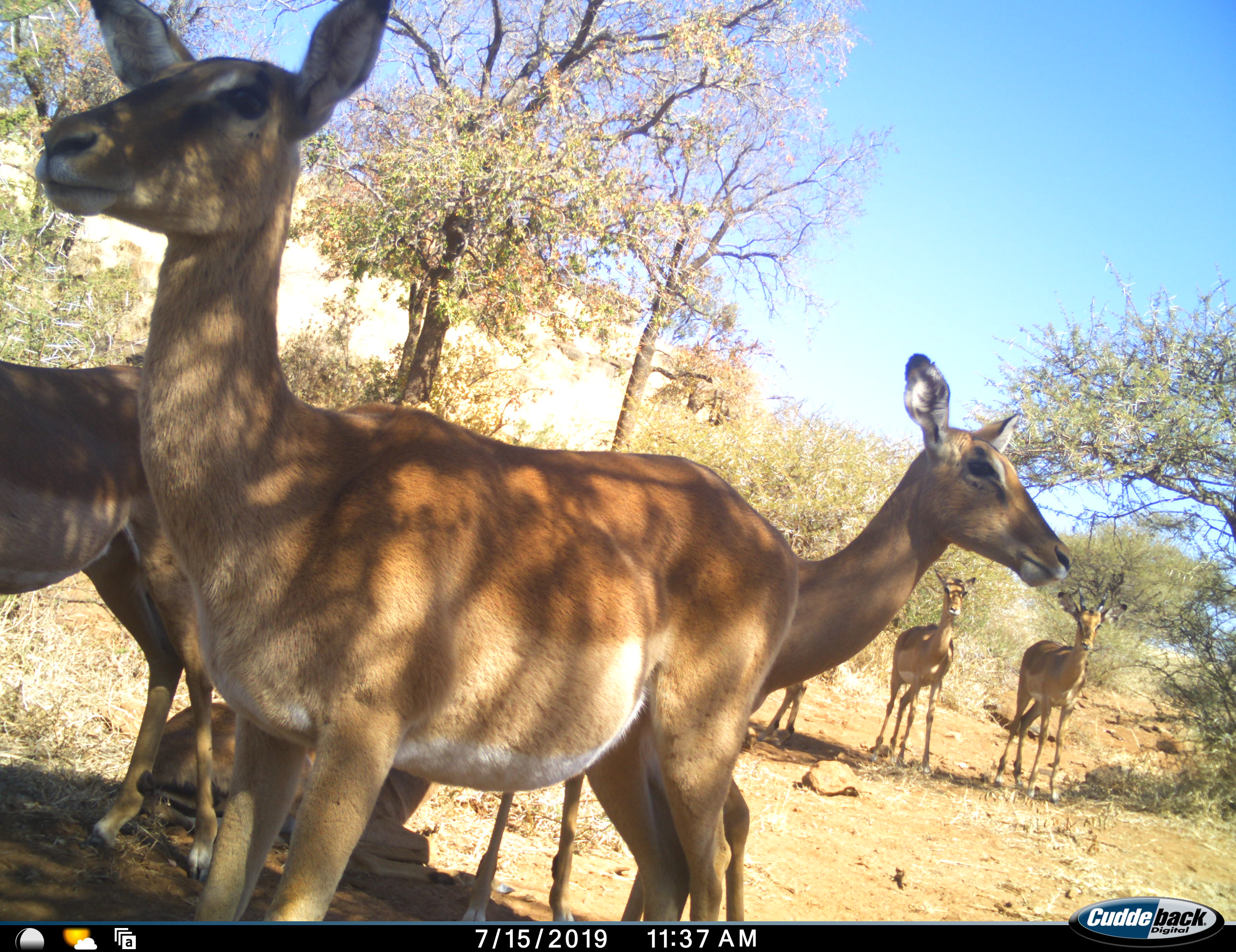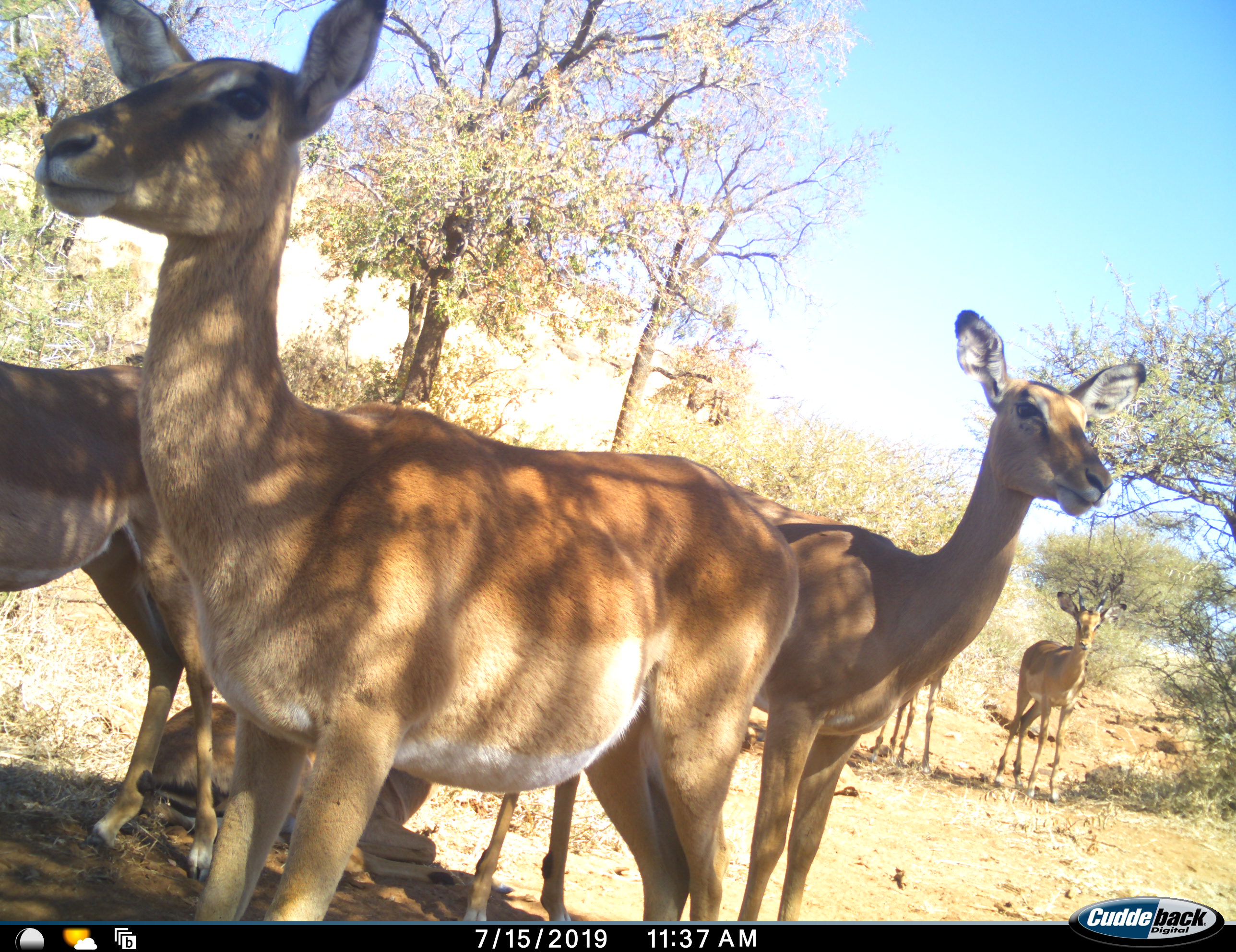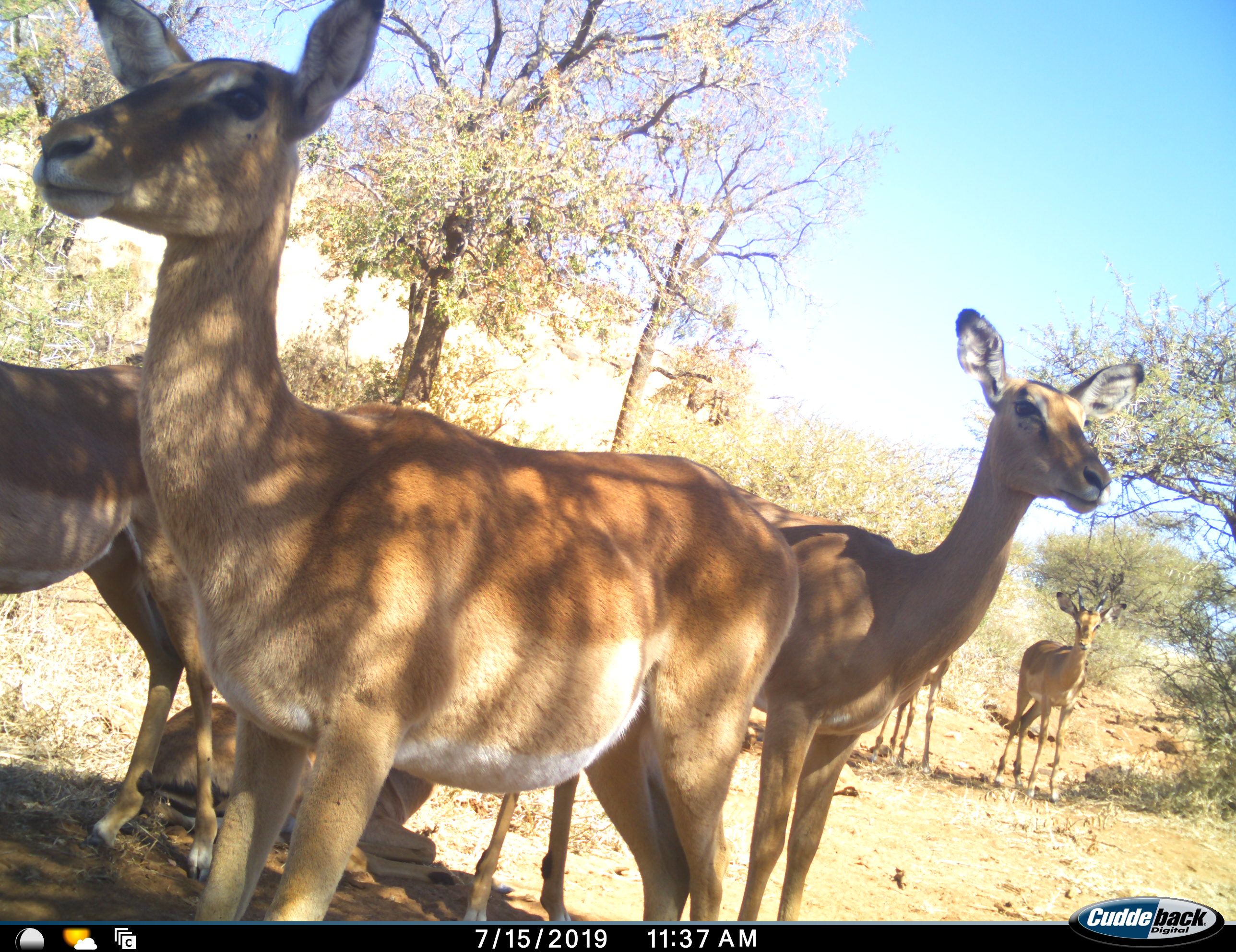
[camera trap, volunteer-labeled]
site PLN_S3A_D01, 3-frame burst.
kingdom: Animalia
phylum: Chordata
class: Mammalia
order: Artiodactyla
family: Bovidae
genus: Aepyceros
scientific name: Aepyceros melampus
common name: impala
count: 7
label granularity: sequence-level